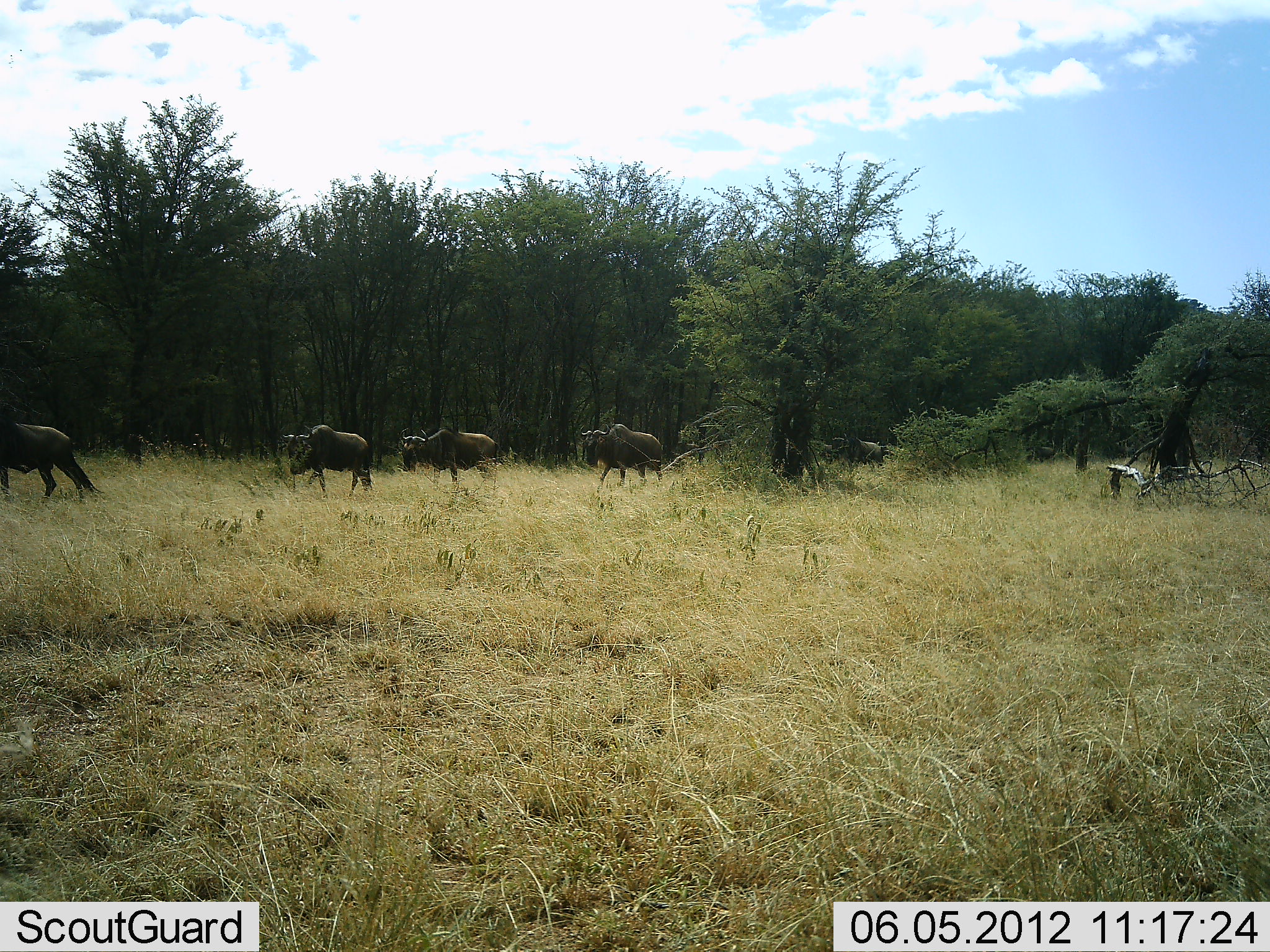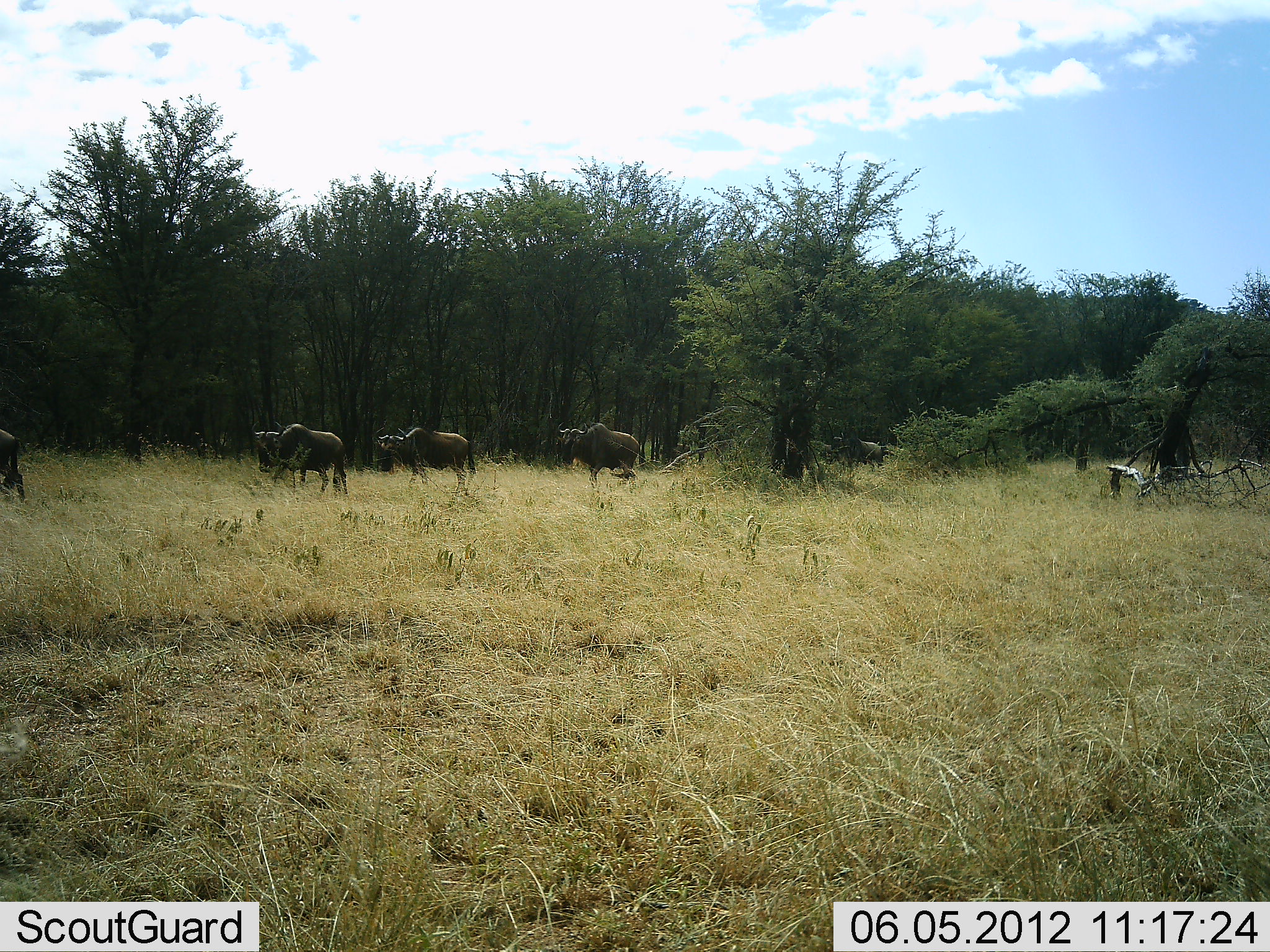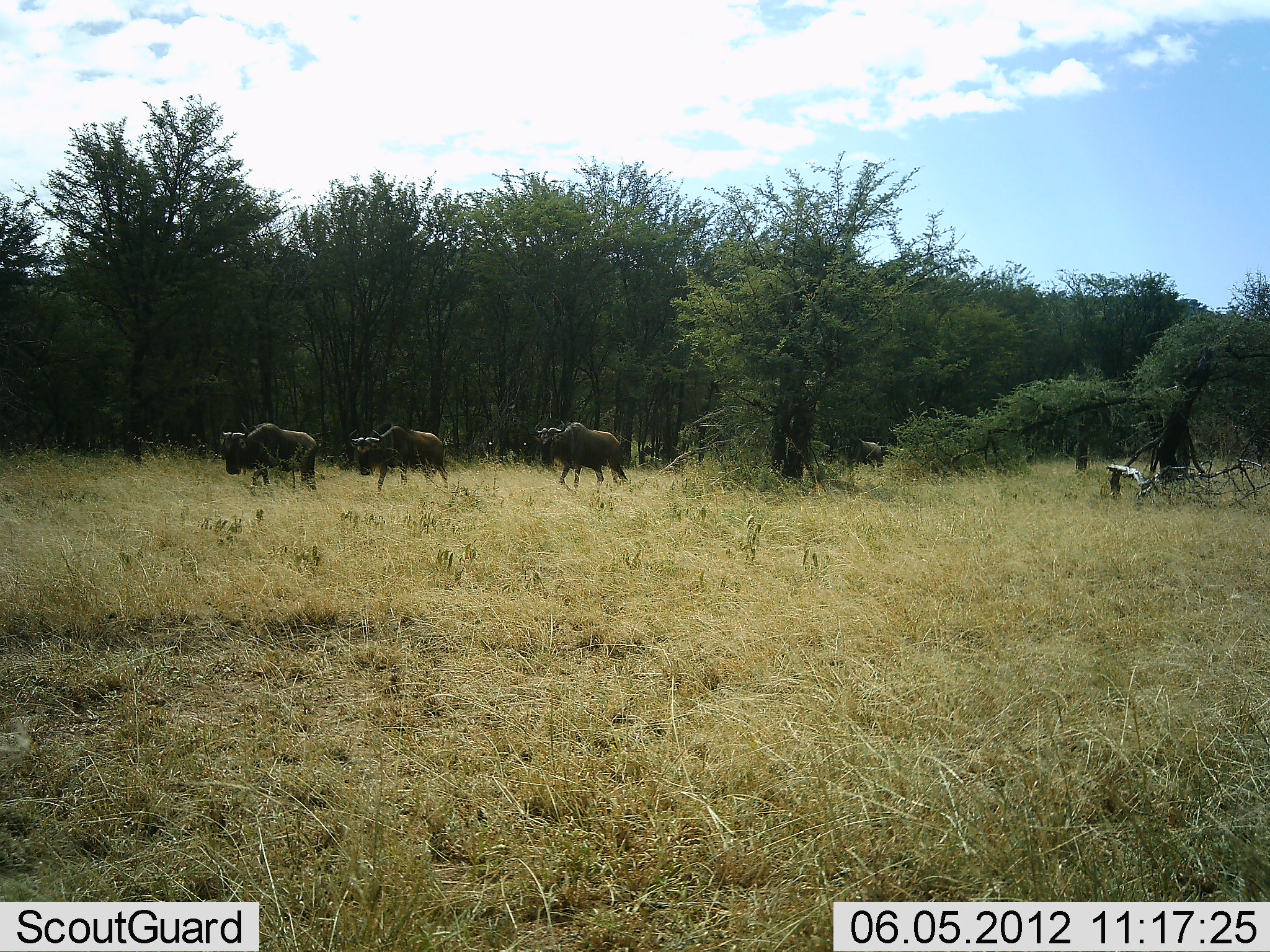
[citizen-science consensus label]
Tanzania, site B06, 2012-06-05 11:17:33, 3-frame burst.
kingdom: Animalia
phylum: Chordata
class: Mammalia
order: Artiodactyla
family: Bovidae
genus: Connochaetes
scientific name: Connochaetes taurinus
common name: blue wildebeest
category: wildebeest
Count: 5.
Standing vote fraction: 0%.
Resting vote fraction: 0%.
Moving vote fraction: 100%.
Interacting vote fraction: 0%.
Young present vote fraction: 0%.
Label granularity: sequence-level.